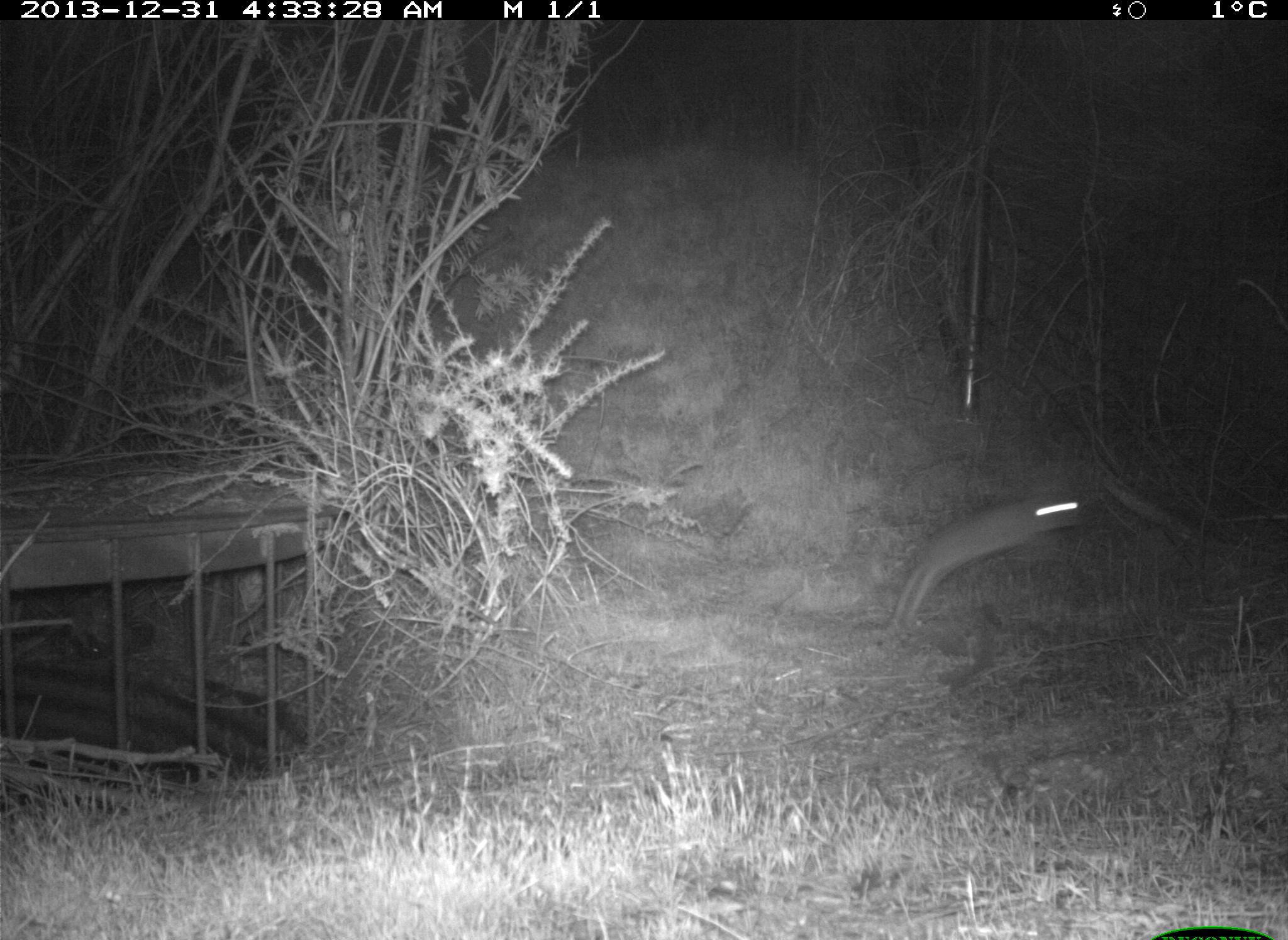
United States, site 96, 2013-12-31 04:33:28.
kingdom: Animalia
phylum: Chordata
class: Mammalia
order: Lagomorpha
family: Leporidae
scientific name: Leporidae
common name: rabbits and hares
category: rabbit